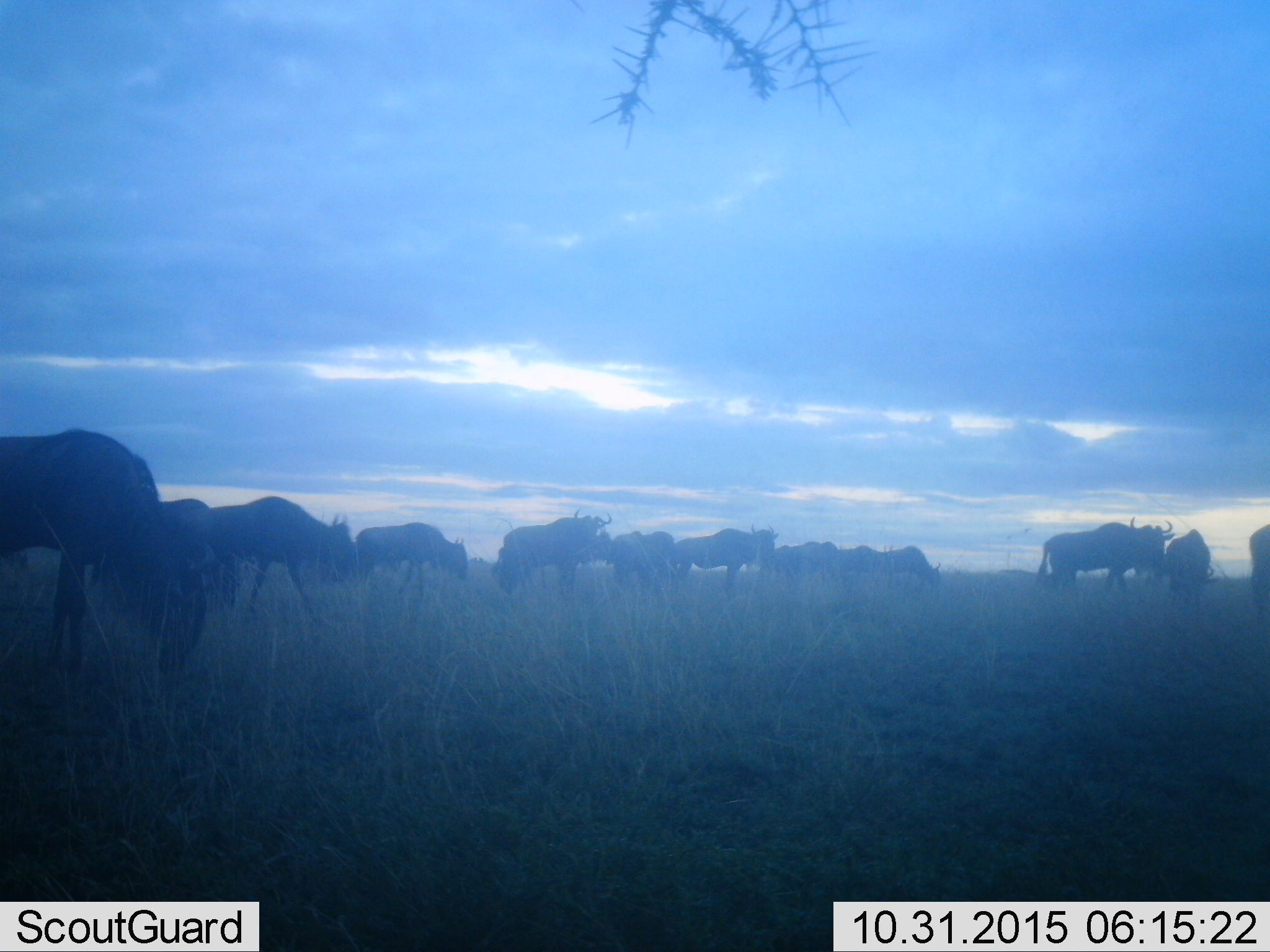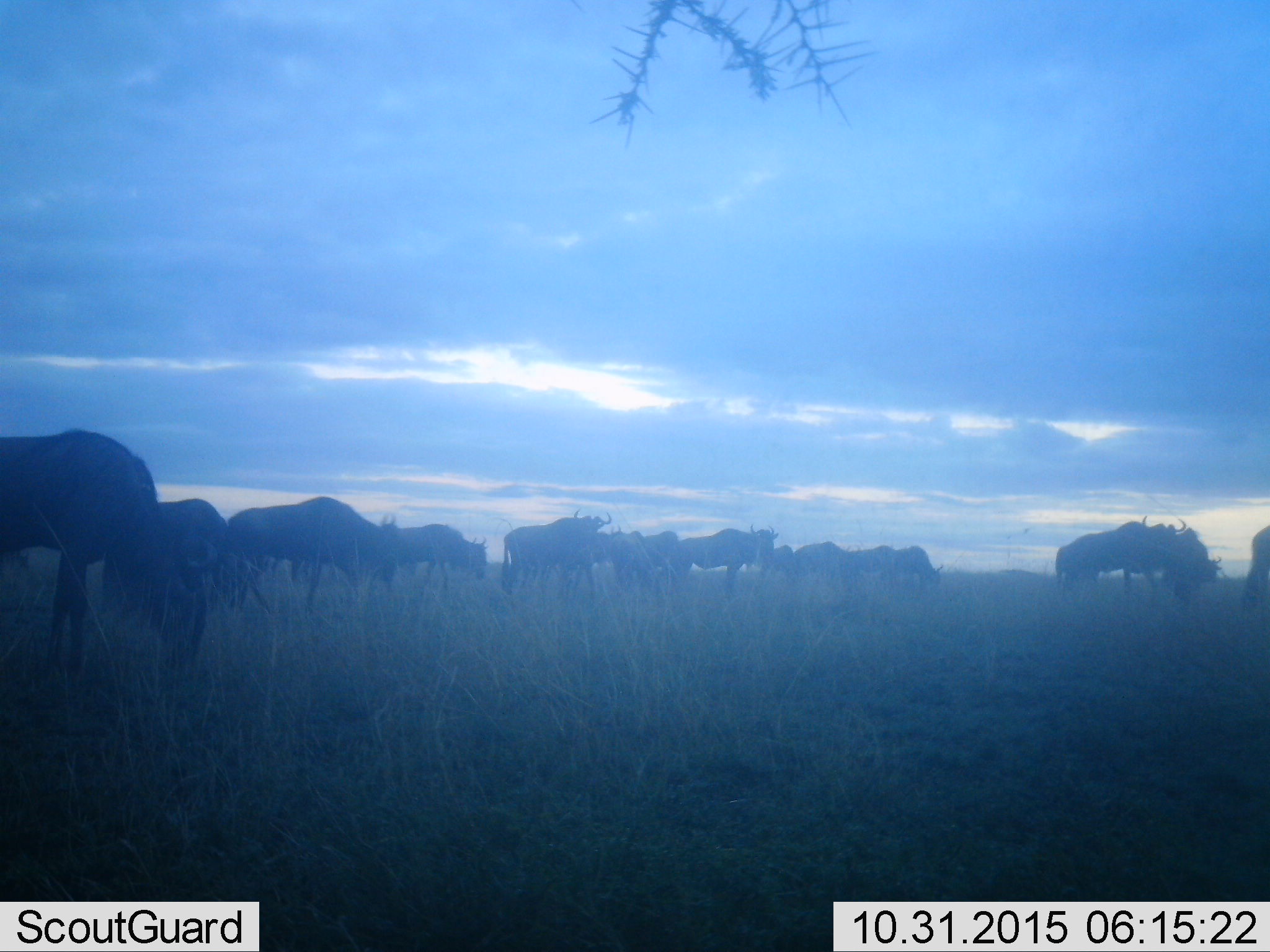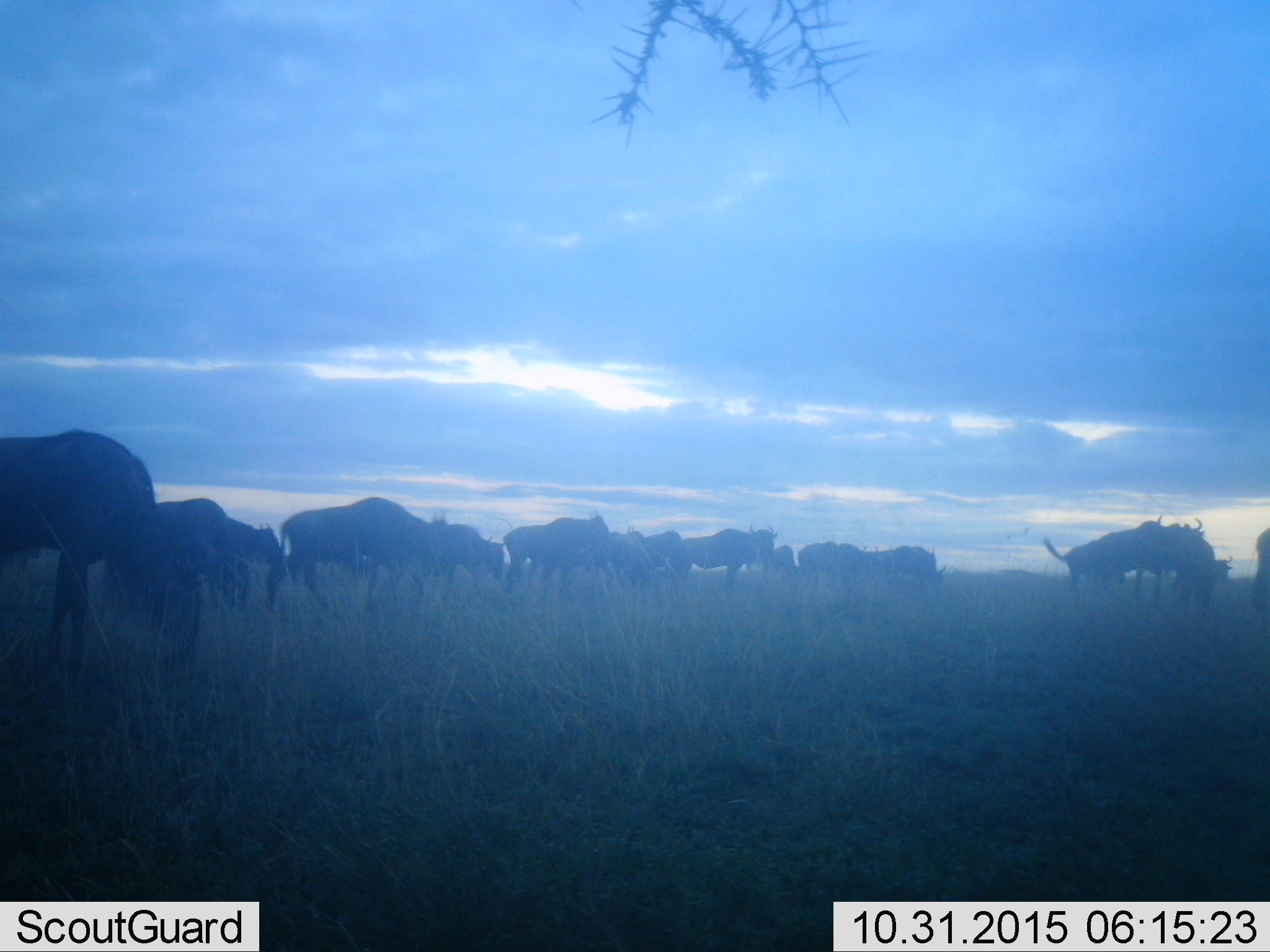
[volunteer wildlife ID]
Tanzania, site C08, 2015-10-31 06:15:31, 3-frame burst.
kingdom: Animalia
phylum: Chordata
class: Mammalia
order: Artiodactyla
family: Bovidae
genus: Connochaetes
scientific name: Connochaetes taurinus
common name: blue wildebeest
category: wildebeest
Wildebeest (blue wildebeest) (Connochaetes taurinus), count 11-50. Behavior (volunteer vote fractions): standing 67%, resting 0%, moving 67%, interacting 17%. Young present (vote fraction): 0%. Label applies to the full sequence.